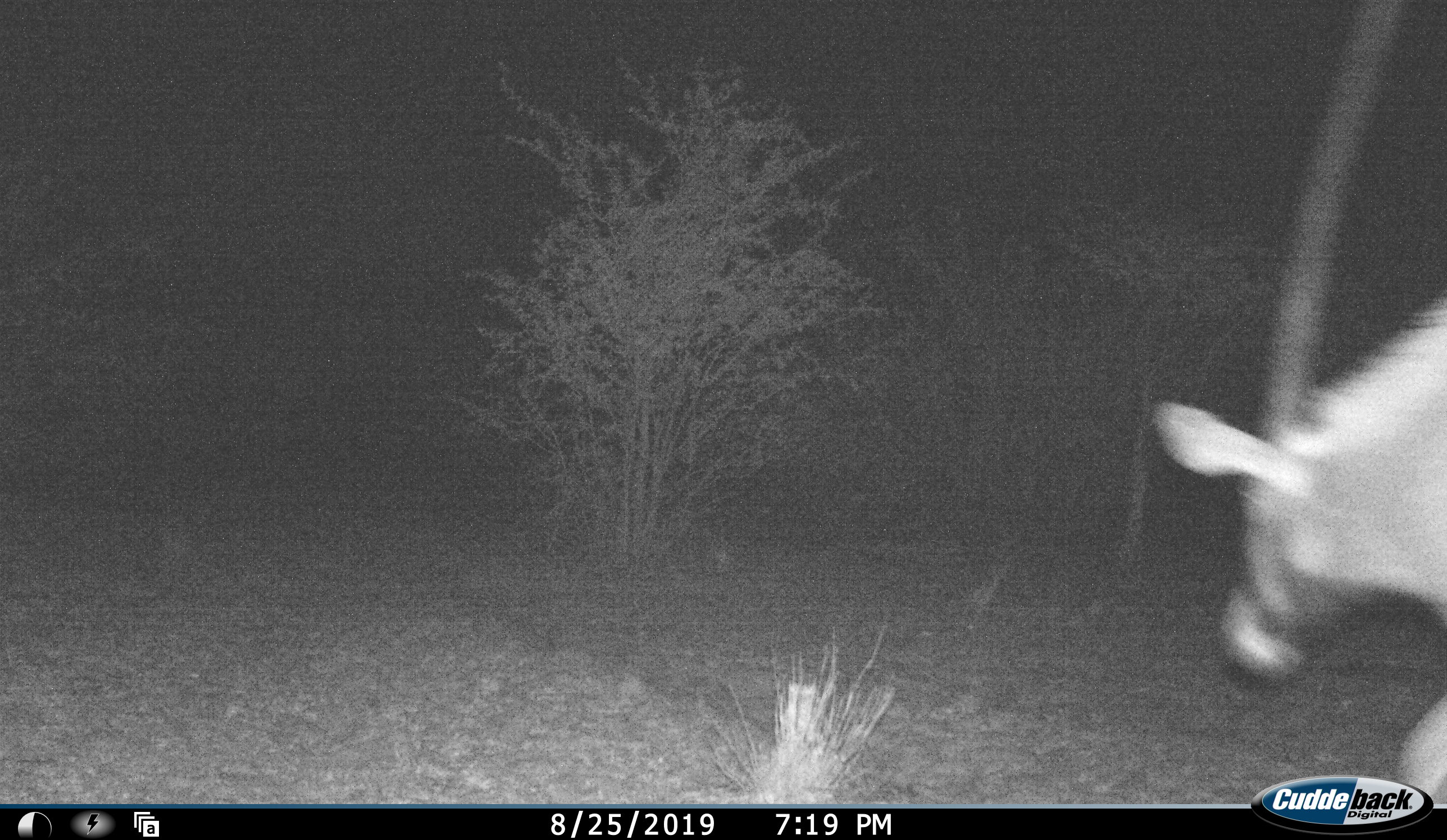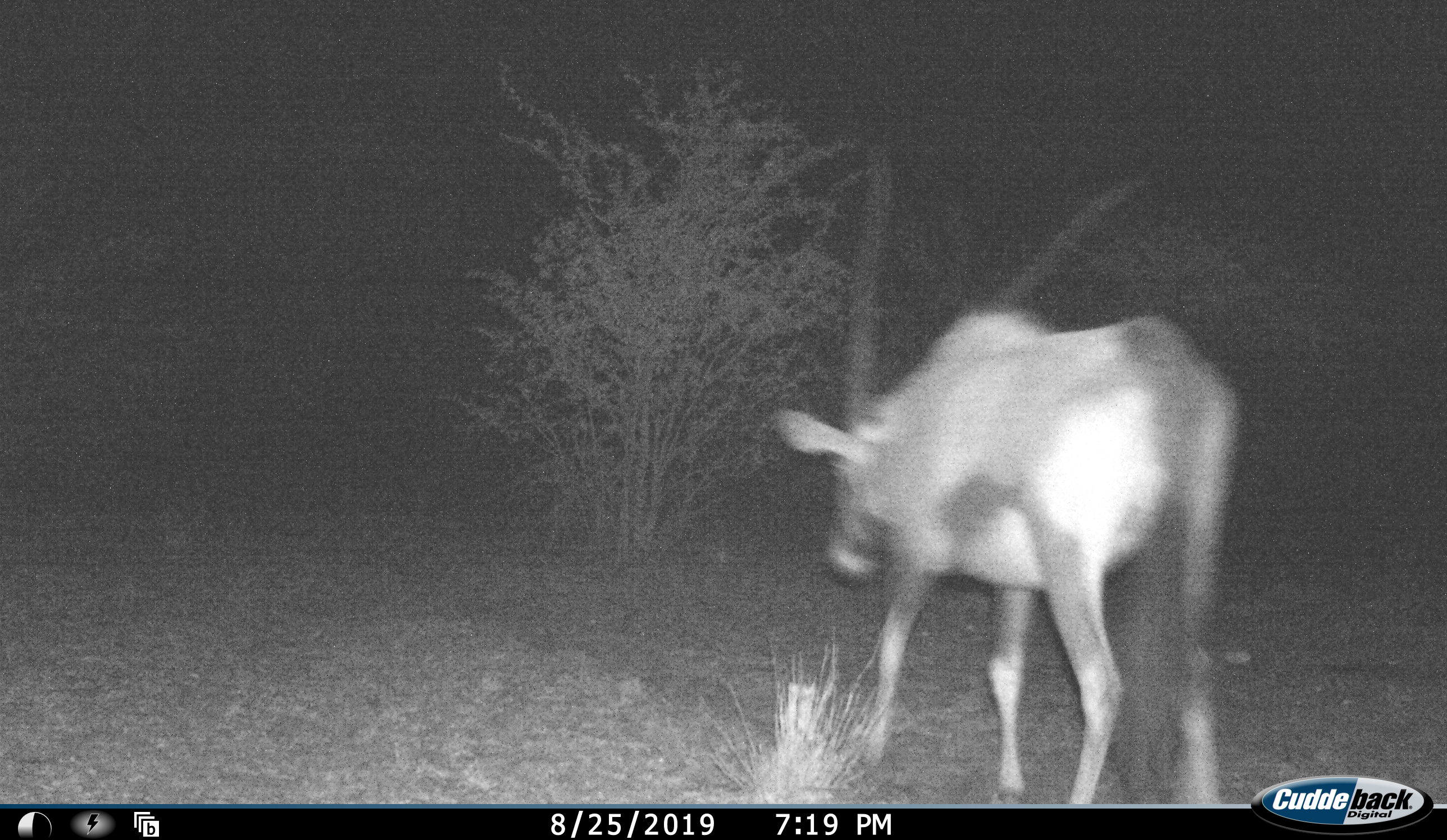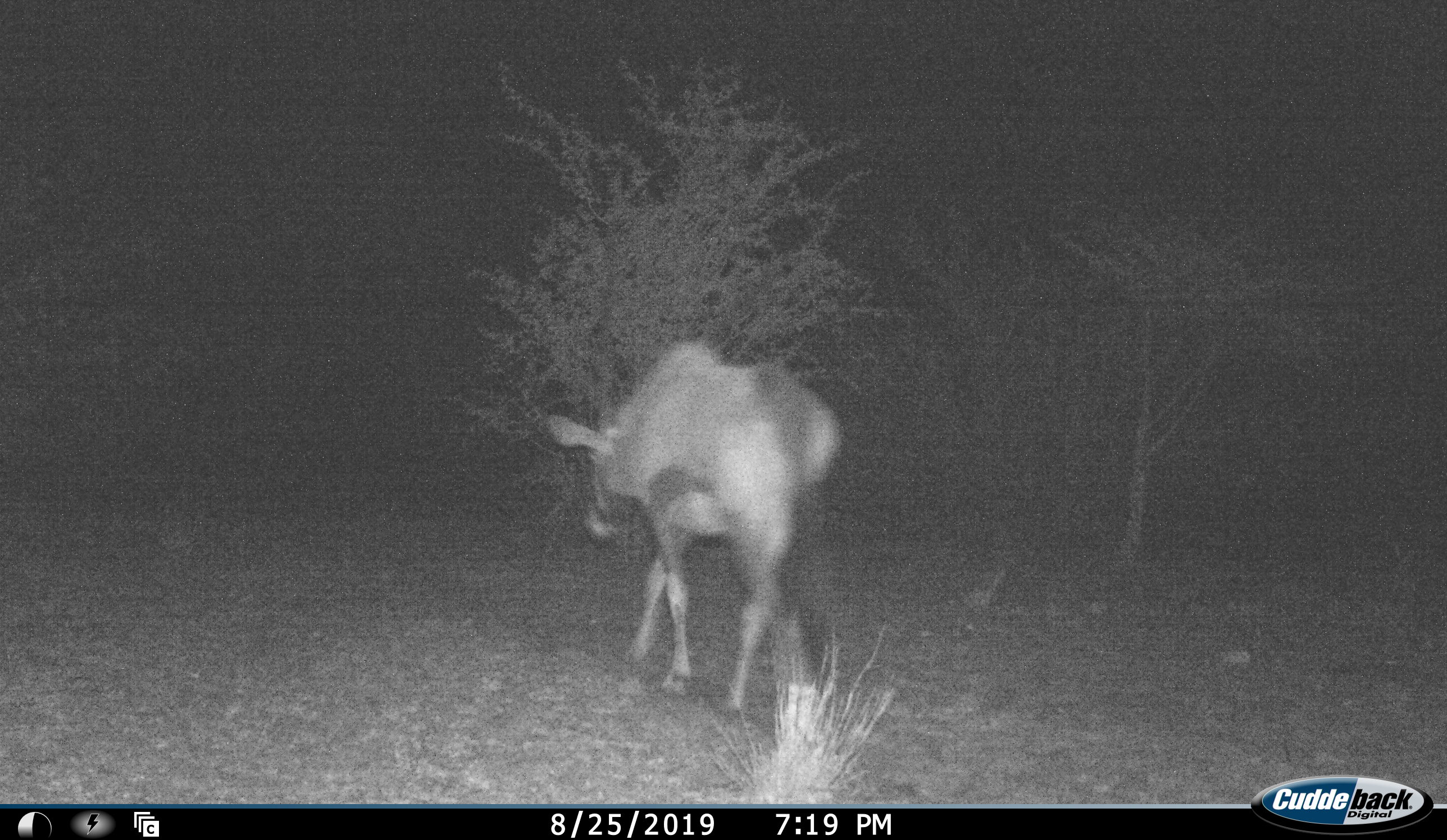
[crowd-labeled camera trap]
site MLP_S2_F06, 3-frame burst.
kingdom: Animalia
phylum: Chordata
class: Mammalia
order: Artiodactyla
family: Bovidae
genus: Oryx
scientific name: Oryx gazella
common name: gemsbok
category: oryx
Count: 1.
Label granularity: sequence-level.